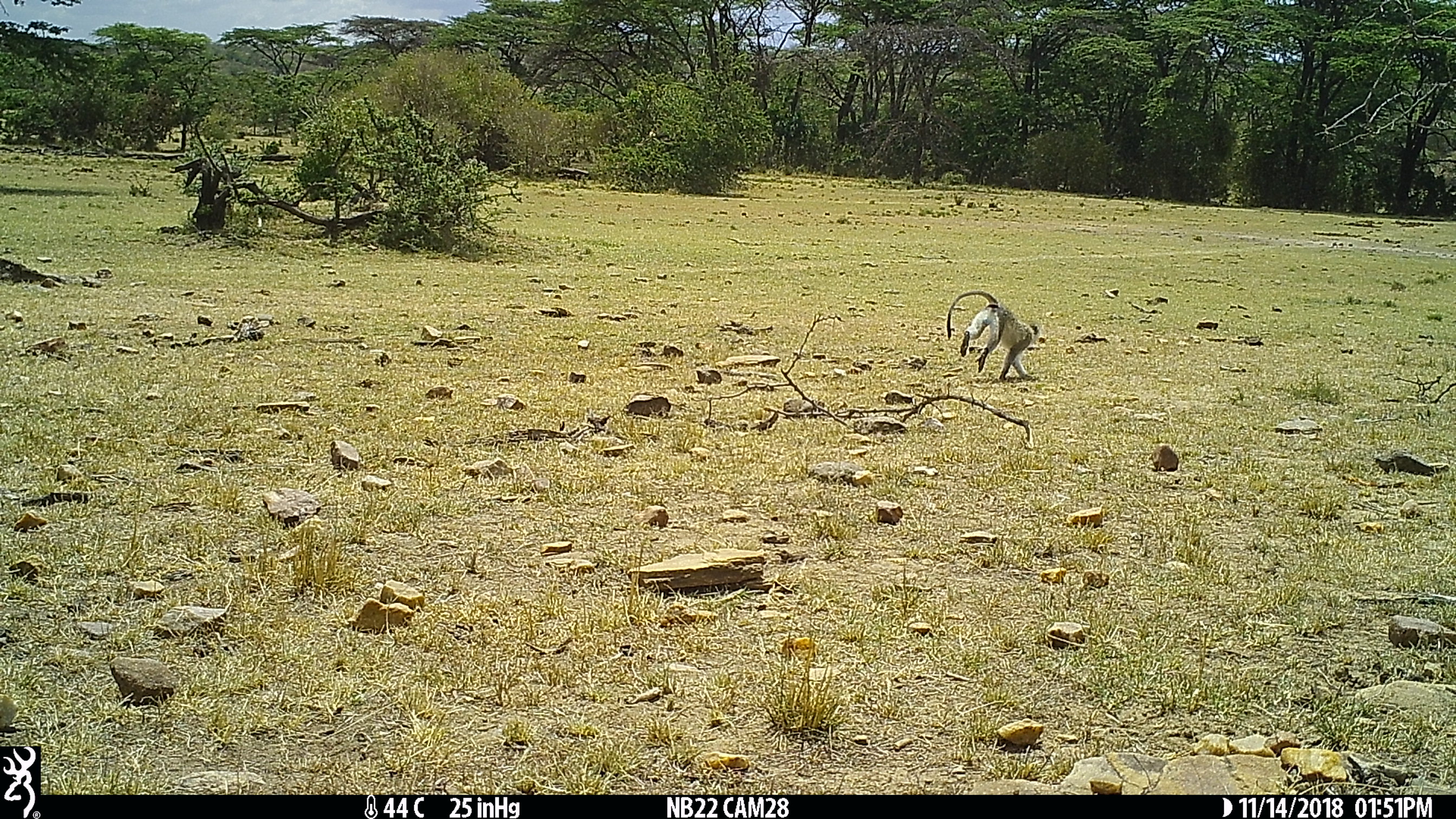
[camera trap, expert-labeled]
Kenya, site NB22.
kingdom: Animalia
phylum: Chordata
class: Mammalia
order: Primates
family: Cercopithecidae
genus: Chlorocebus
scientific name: Chlorocebus pygerythrus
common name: vervet monkey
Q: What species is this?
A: Vervet monkey (Chlorocebus pygerythrus).